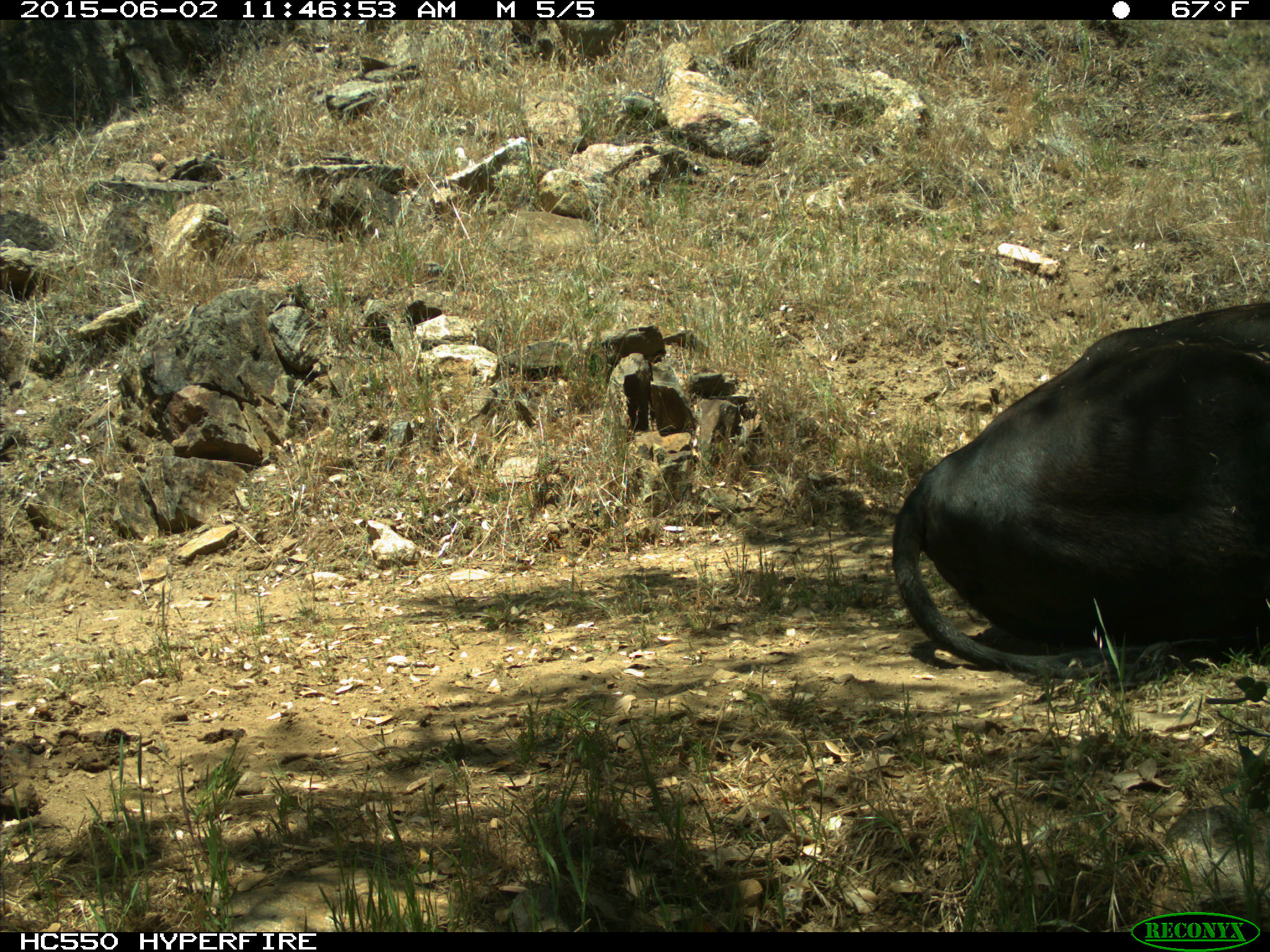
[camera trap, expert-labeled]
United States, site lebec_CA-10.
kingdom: Animalia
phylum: Chordata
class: Mammalia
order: Artiodactyla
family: Bovidae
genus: Bos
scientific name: Bos taurus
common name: domestic cow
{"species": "Bos taurus (domestic cow)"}